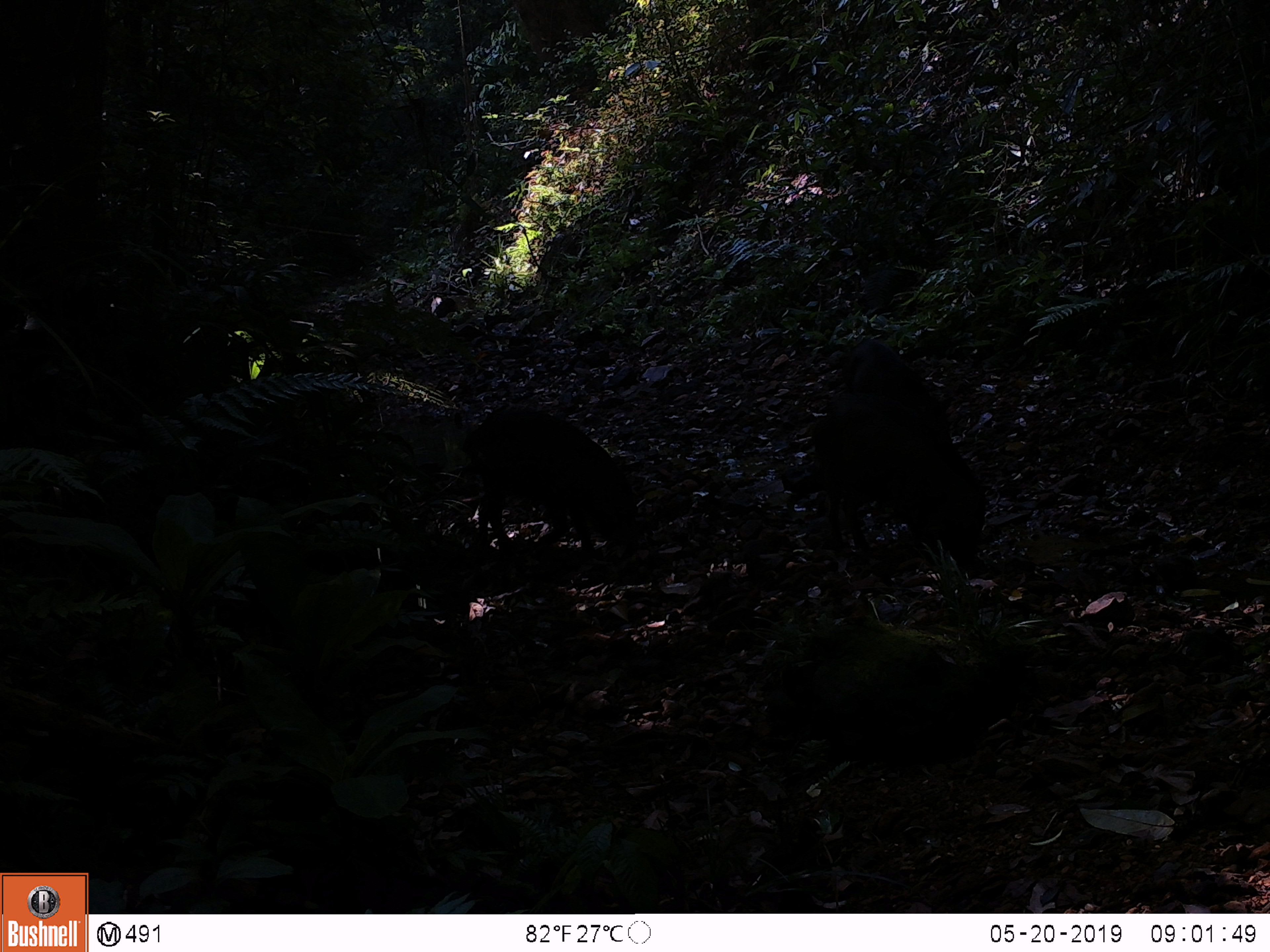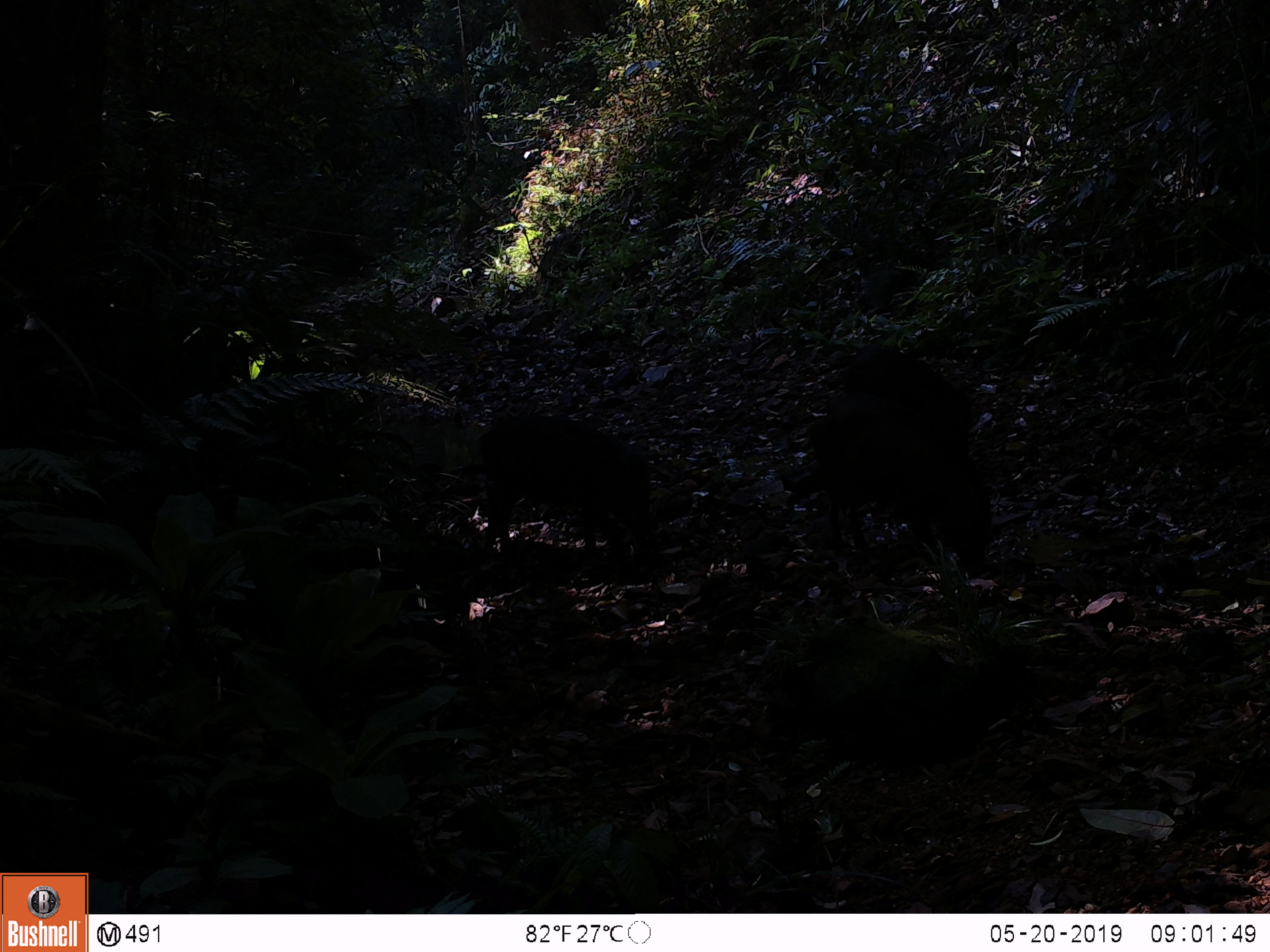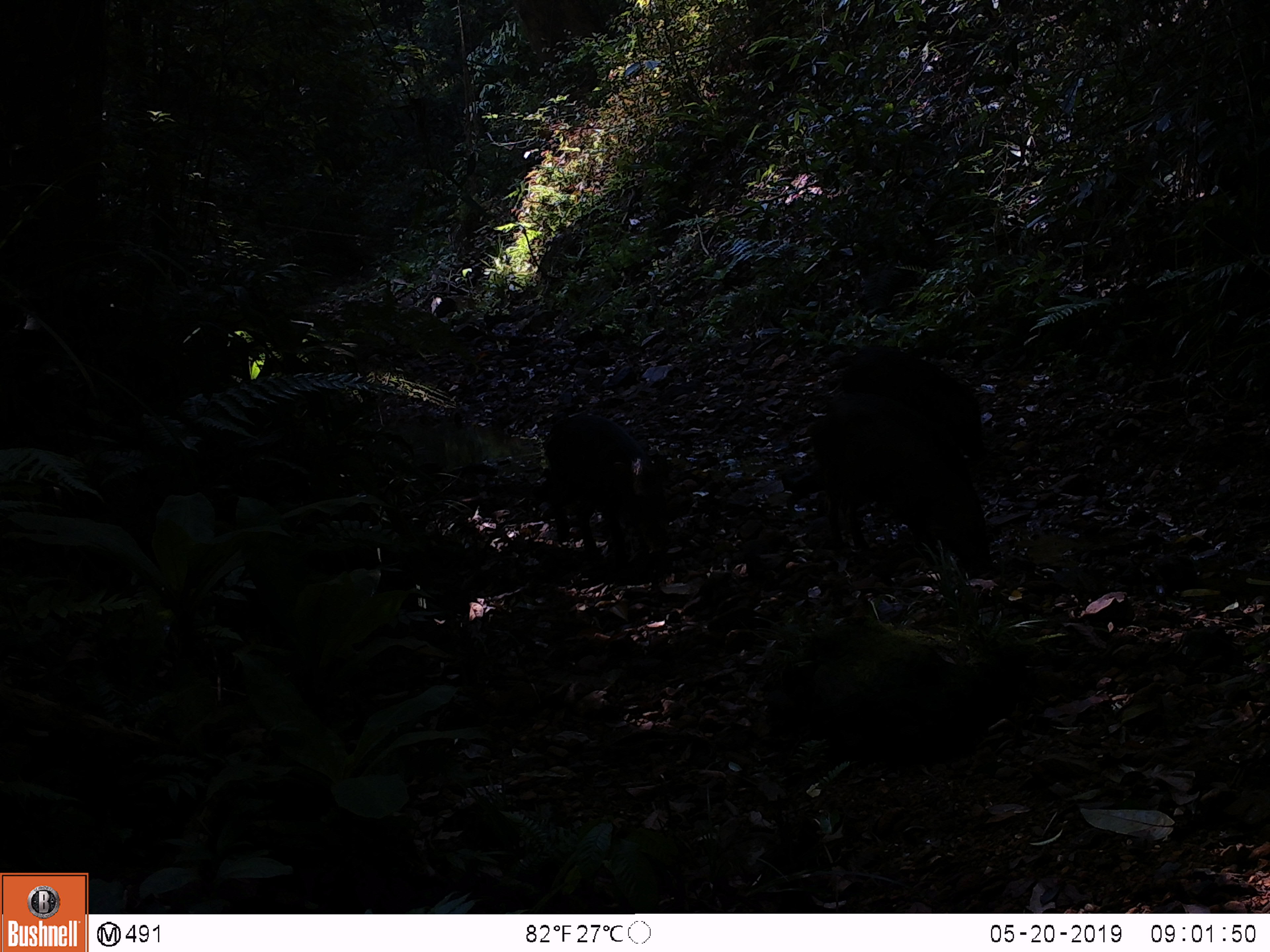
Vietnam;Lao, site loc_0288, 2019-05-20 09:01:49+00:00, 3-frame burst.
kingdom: Animalia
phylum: Chordata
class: Mammalia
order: Artiodactyla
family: Suidae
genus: Sus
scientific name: Sus scrofa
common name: eurasian wild pig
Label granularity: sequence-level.